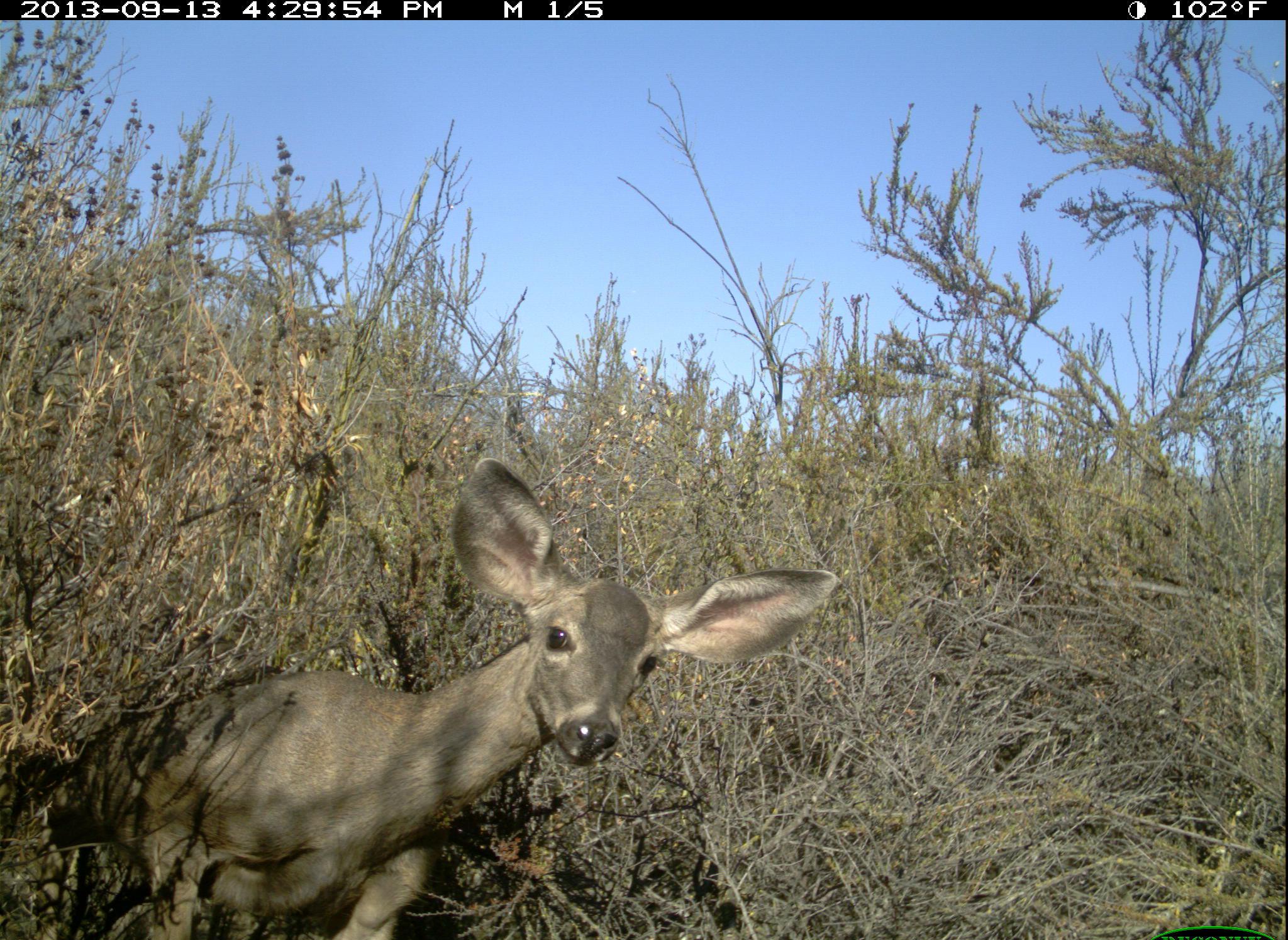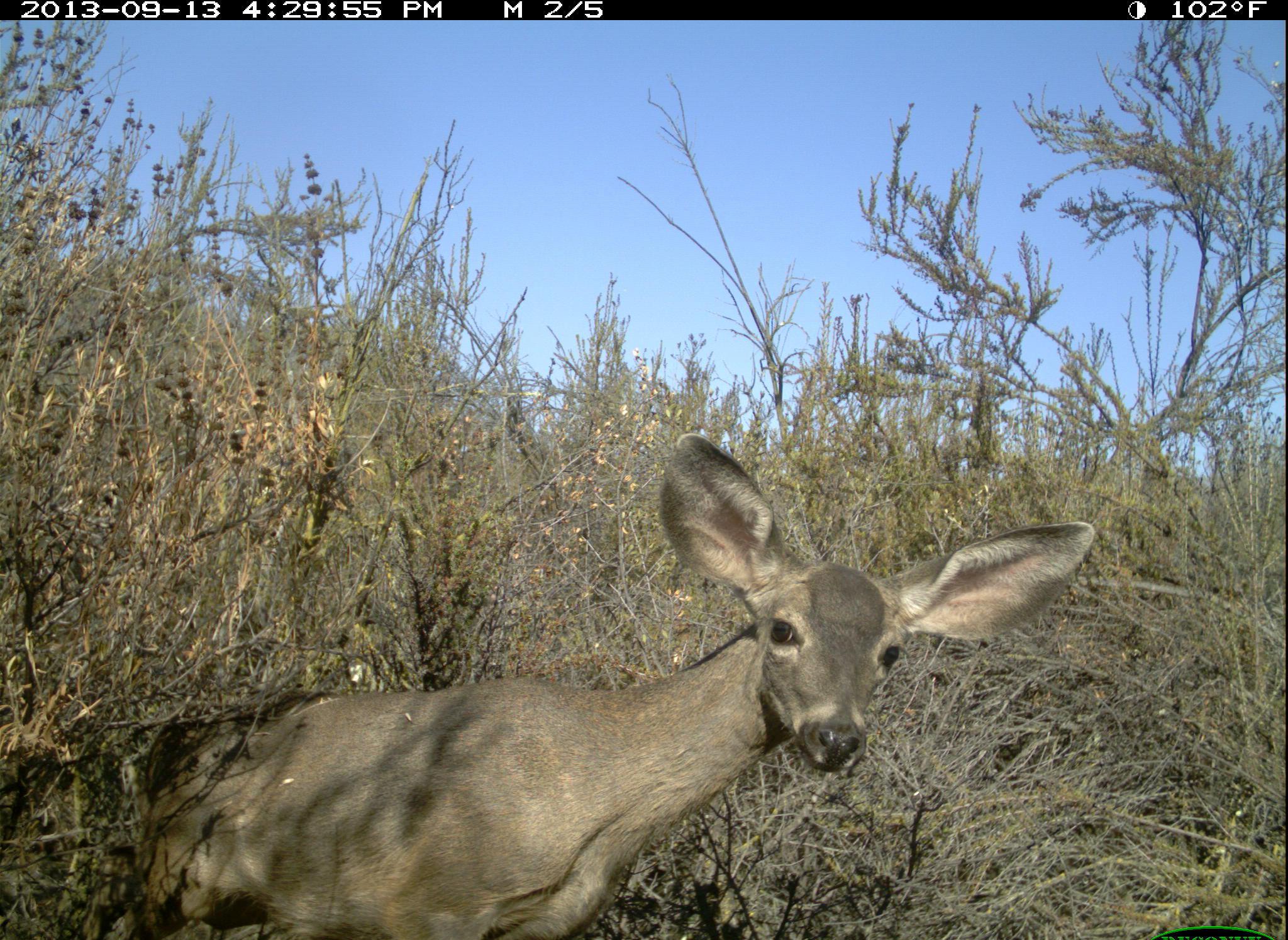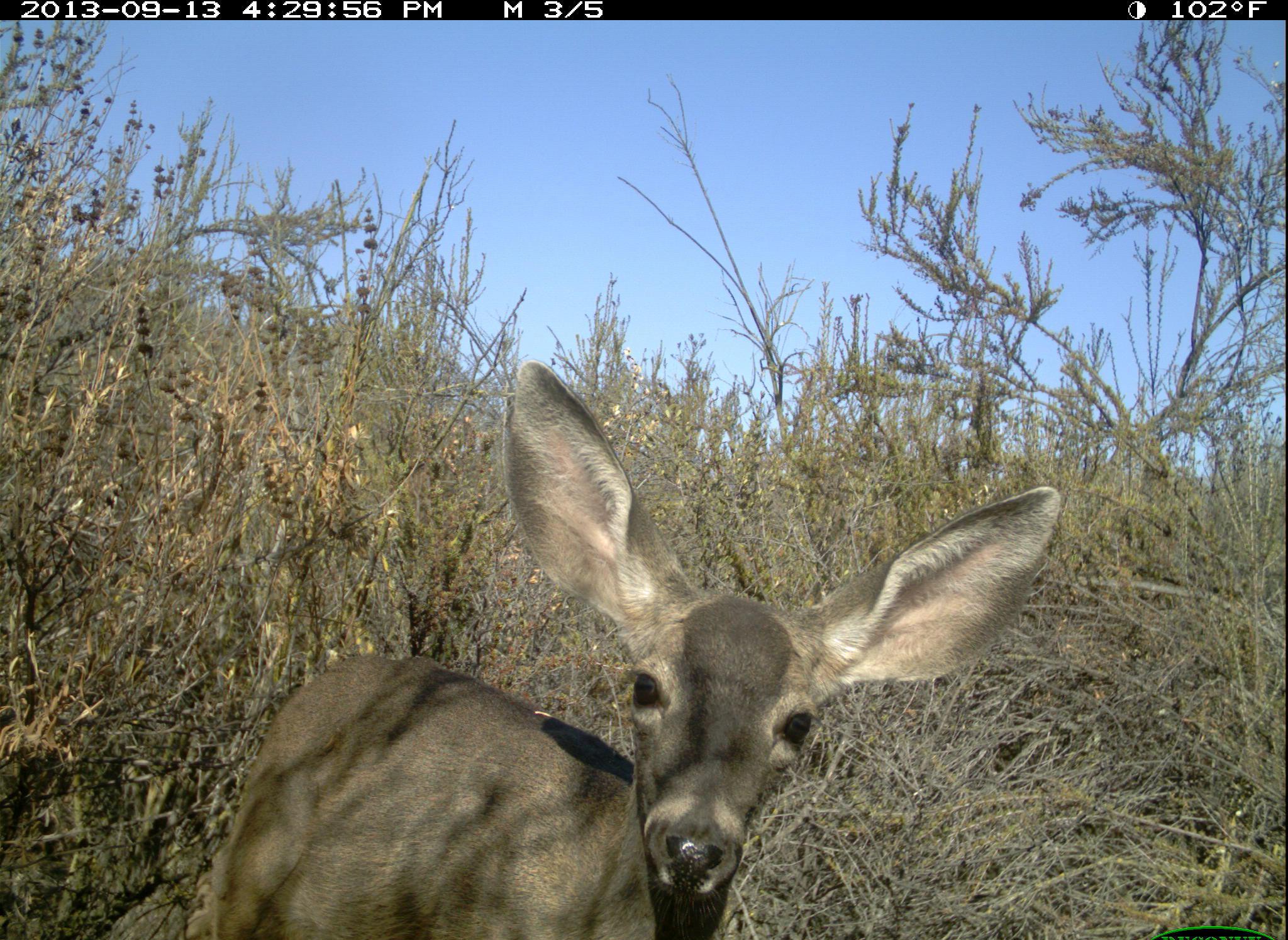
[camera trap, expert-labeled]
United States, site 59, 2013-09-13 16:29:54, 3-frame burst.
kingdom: Animalia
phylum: Chordata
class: Mammalia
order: Artiodactyla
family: Cervidae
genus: Odocoileus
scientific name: Odocoileus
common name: deer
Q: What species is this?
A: Deer (Odocoileus).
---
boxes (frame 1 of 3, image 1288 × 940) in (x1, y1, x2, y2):
deer: (51, 456, 831, 940)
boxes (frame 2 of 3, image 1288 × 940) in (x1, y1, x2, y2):
deer: (128, 436, 1108, 940)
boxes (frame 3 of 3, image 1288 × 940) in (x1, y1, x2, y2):
deer: (182, 365, 1060, 940)